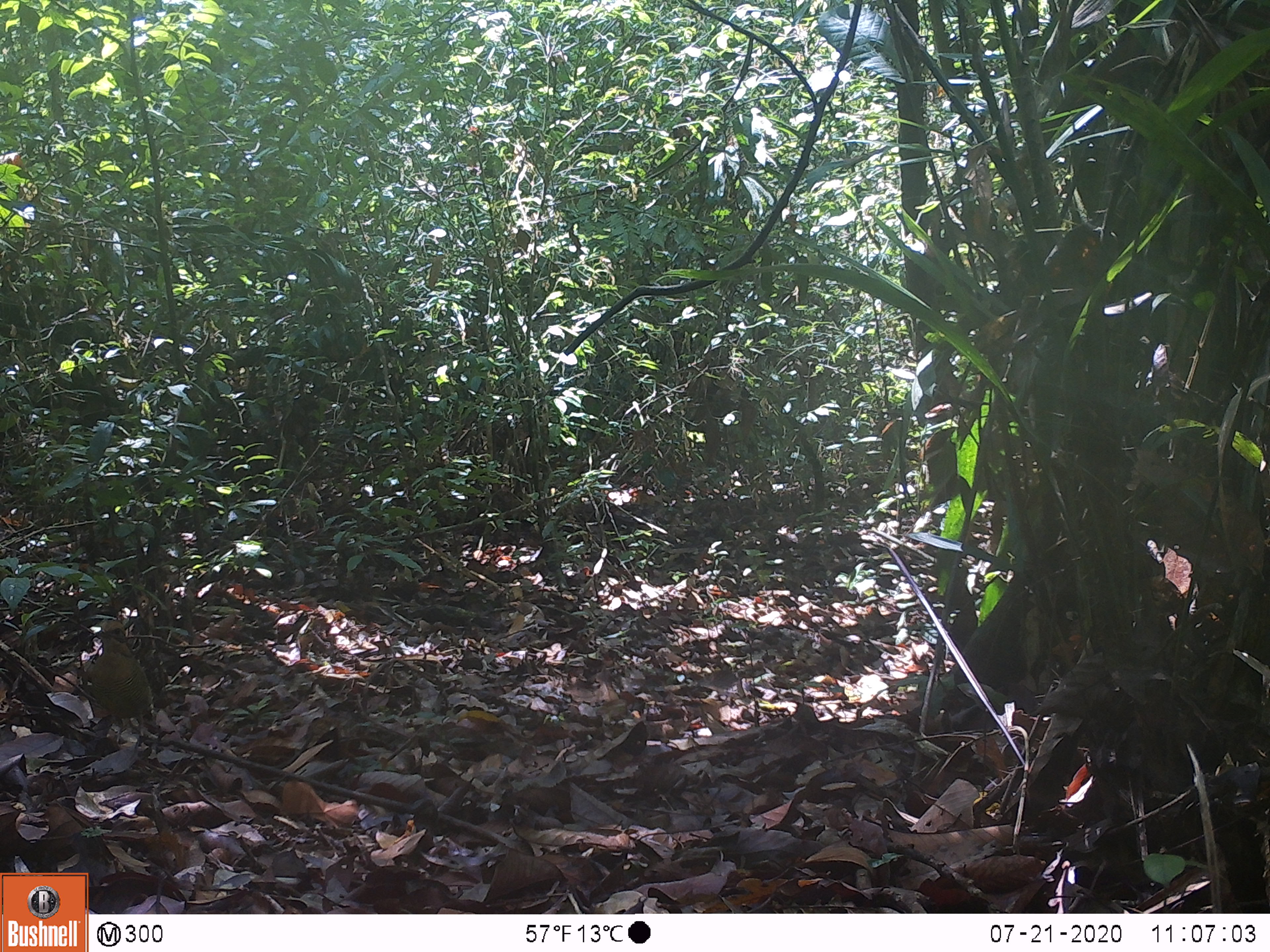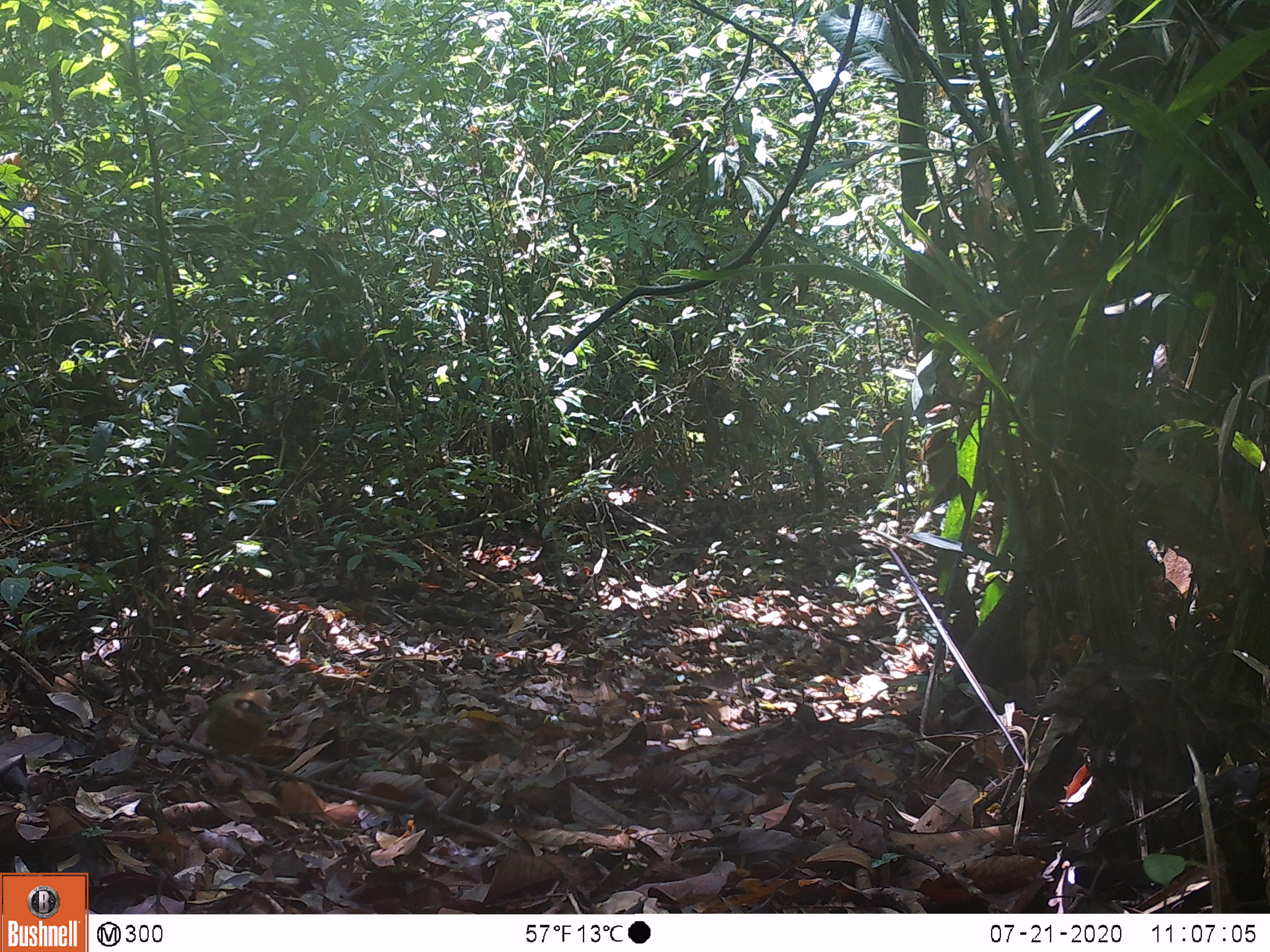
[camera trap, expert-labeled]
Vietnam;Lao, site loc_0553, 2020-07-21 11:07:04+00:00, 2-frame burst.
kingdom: Animalia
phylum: Chordata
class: Aves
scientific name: Aves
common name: bird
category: unidentified bird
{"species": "unidentified bird (bird) (Aves)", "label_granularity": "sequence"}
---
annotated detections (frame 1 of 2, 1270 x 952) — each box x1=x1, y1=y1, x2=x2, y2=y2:
unidentified bird: x1=87, y1=620, x2=153, y2=751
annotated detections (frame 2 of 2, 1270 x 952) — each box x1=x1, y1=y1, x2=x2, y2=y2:
unidentified bird: x1=204, y1=691, x2=272, y2=754